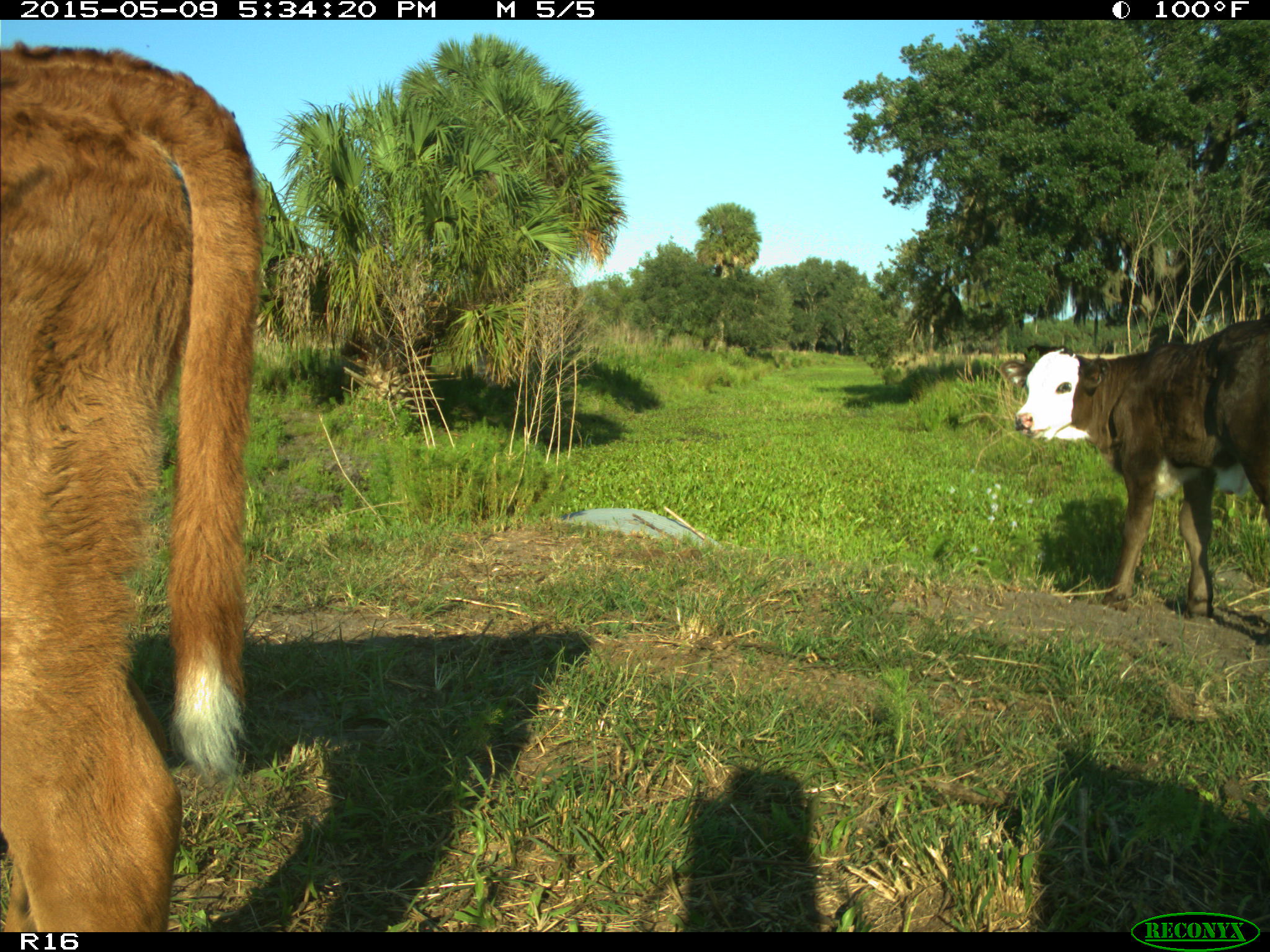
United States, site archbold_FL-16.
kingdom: Animalia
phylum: Chordata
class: Mammalia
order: Artiodactyla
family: Suidae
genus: Sus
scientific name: Sus scrofa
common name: wild boar